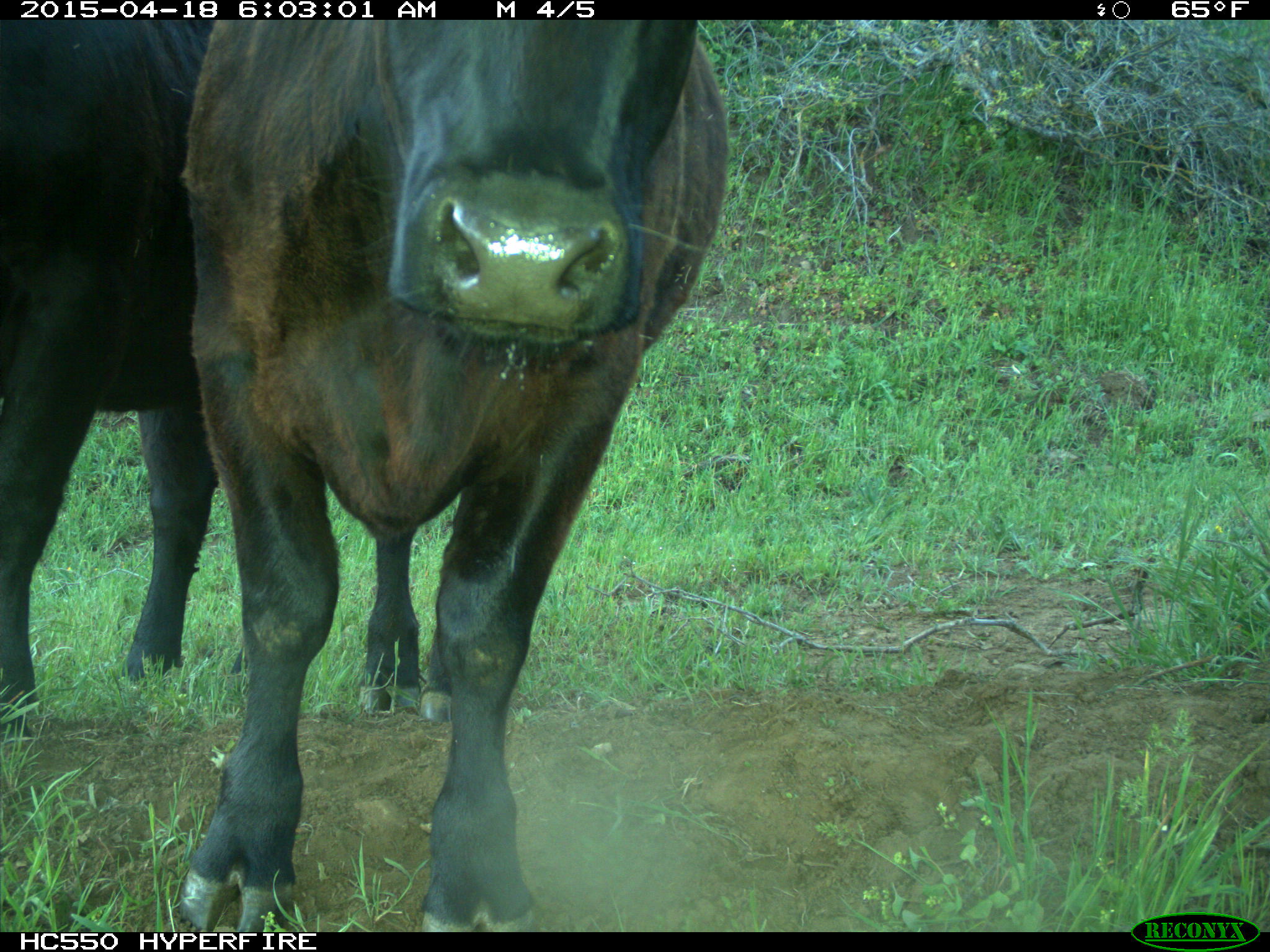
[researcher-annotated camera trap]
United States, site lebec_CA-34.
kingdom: Animalia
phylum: Chordata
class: Mammalia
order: Artiodactyla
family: Bovidae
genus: Bos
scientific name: Bos taurus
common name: domestic cow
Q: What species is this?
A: Bos taurus (domestic cow).